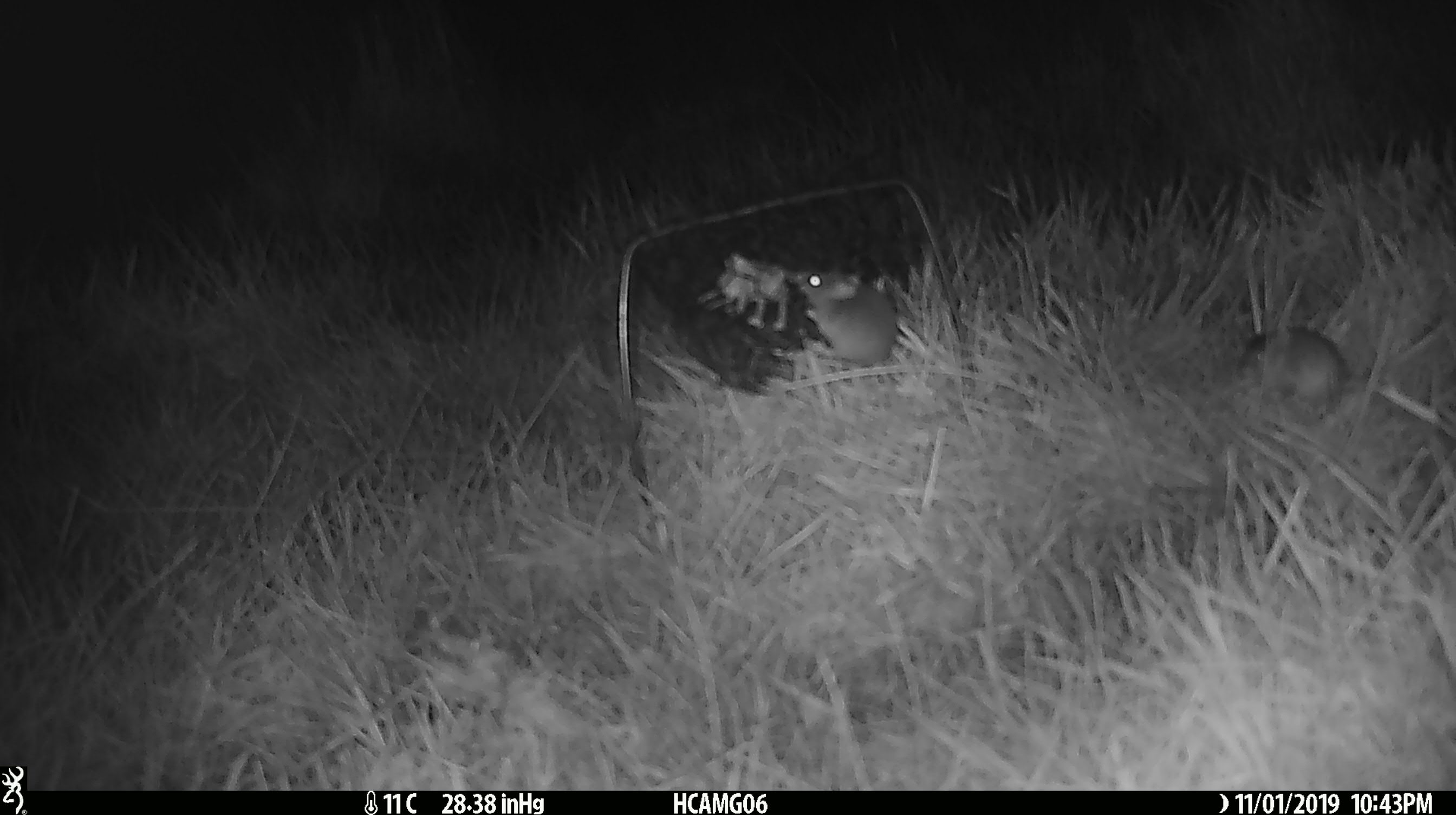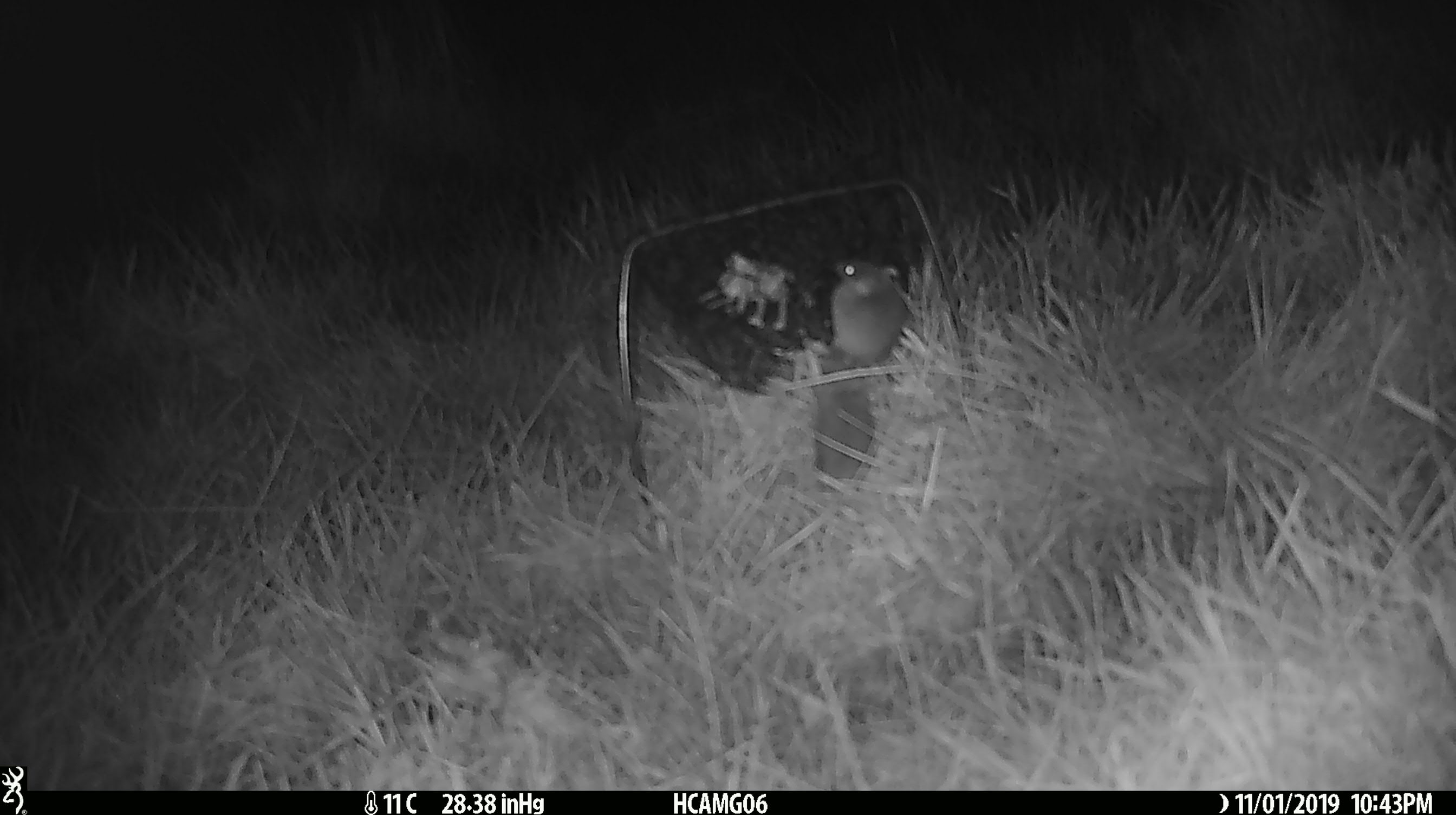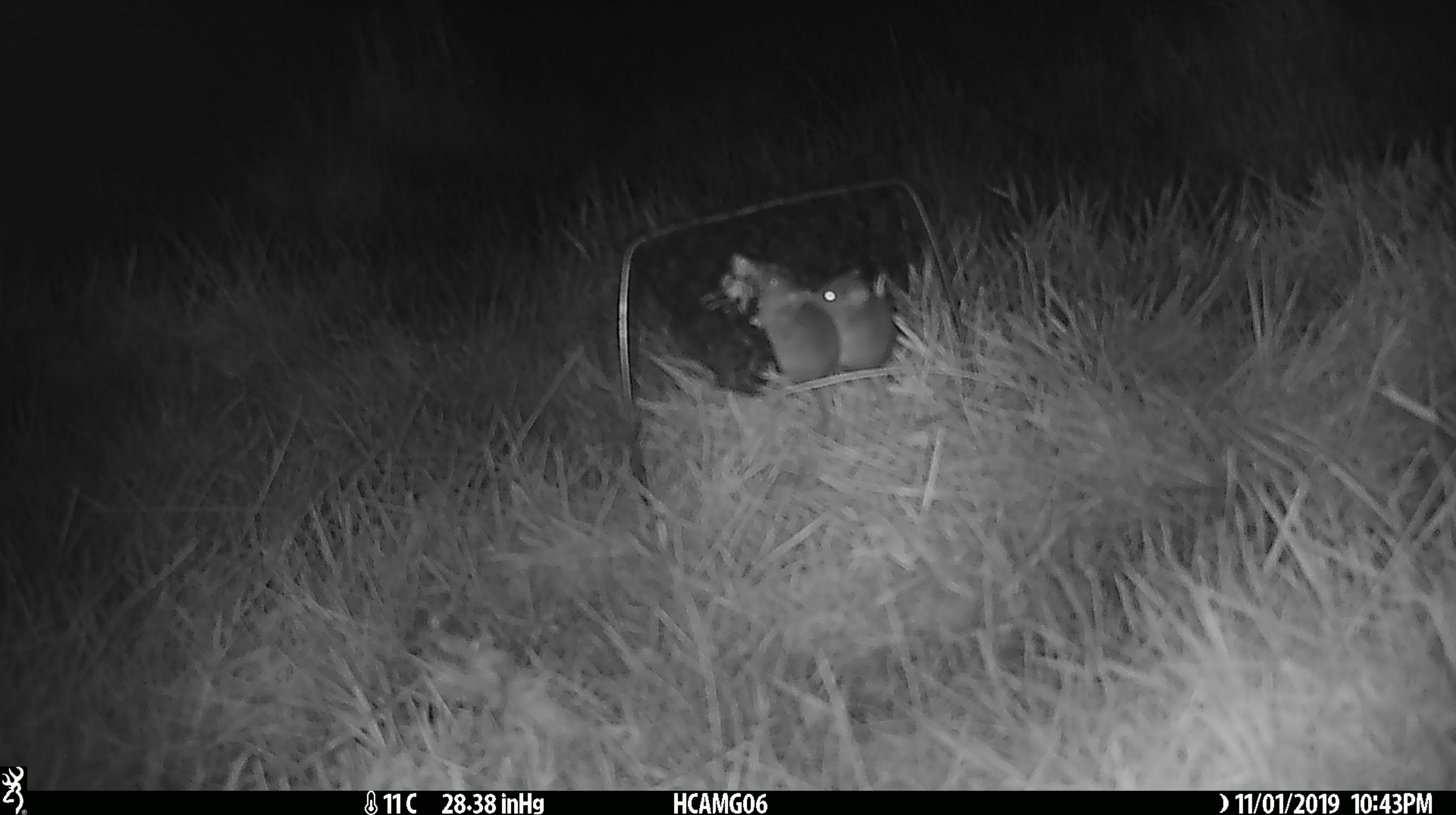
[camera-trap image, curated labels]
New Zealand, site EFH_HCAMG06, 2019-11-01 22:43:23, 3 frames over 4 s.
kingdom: Animalia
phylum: Chordata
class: Mammalia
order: Rodentia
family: Muridae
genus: Mus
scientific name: Mus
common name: mouse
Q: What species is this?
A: Mouse (Mus).